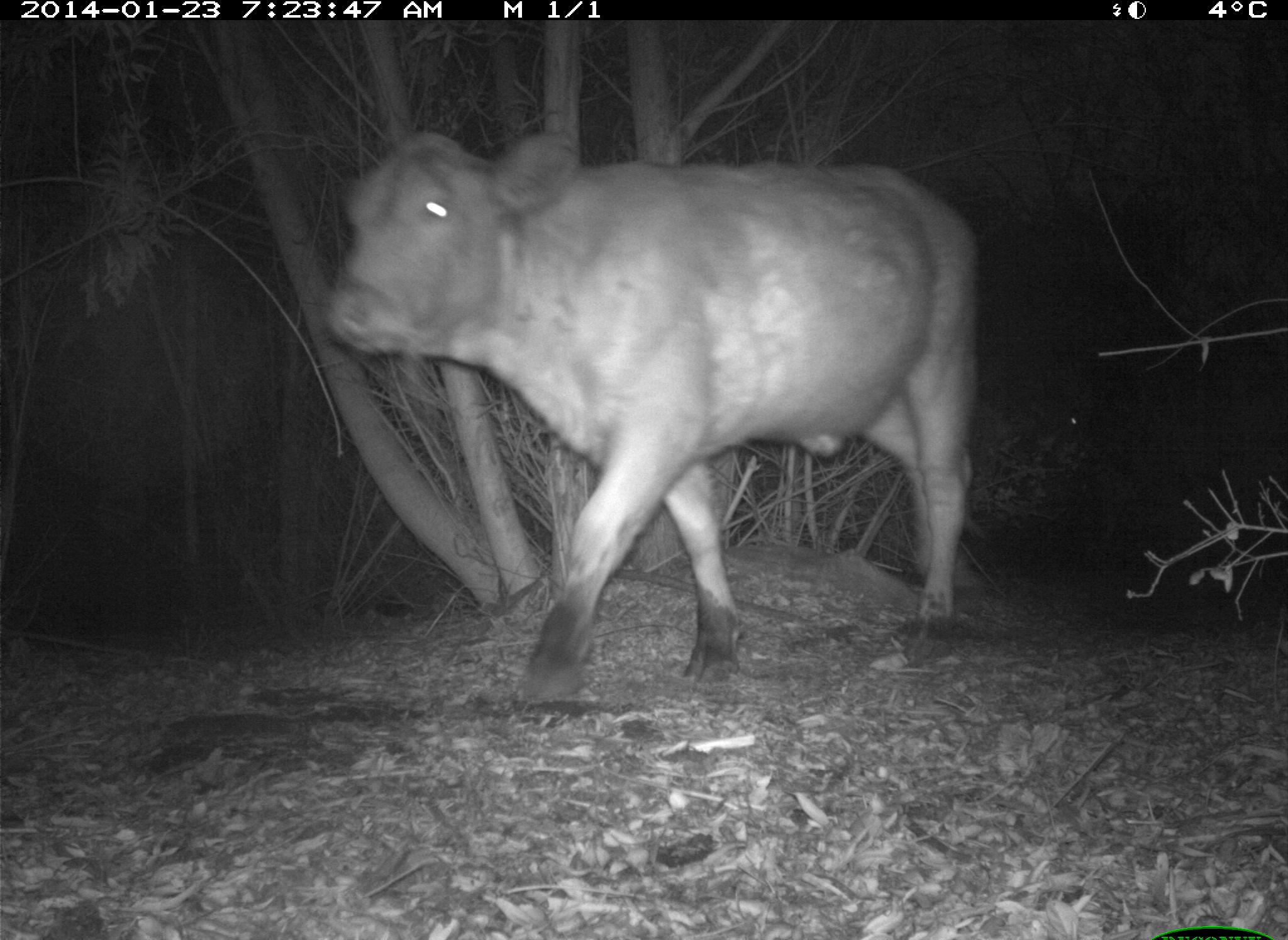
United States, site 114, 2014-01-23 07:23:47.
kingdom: Animalia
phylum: Chordata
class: Mammalia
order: Artiodactyla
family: Bovidae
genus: Bos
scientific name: Bos taurus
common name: cow